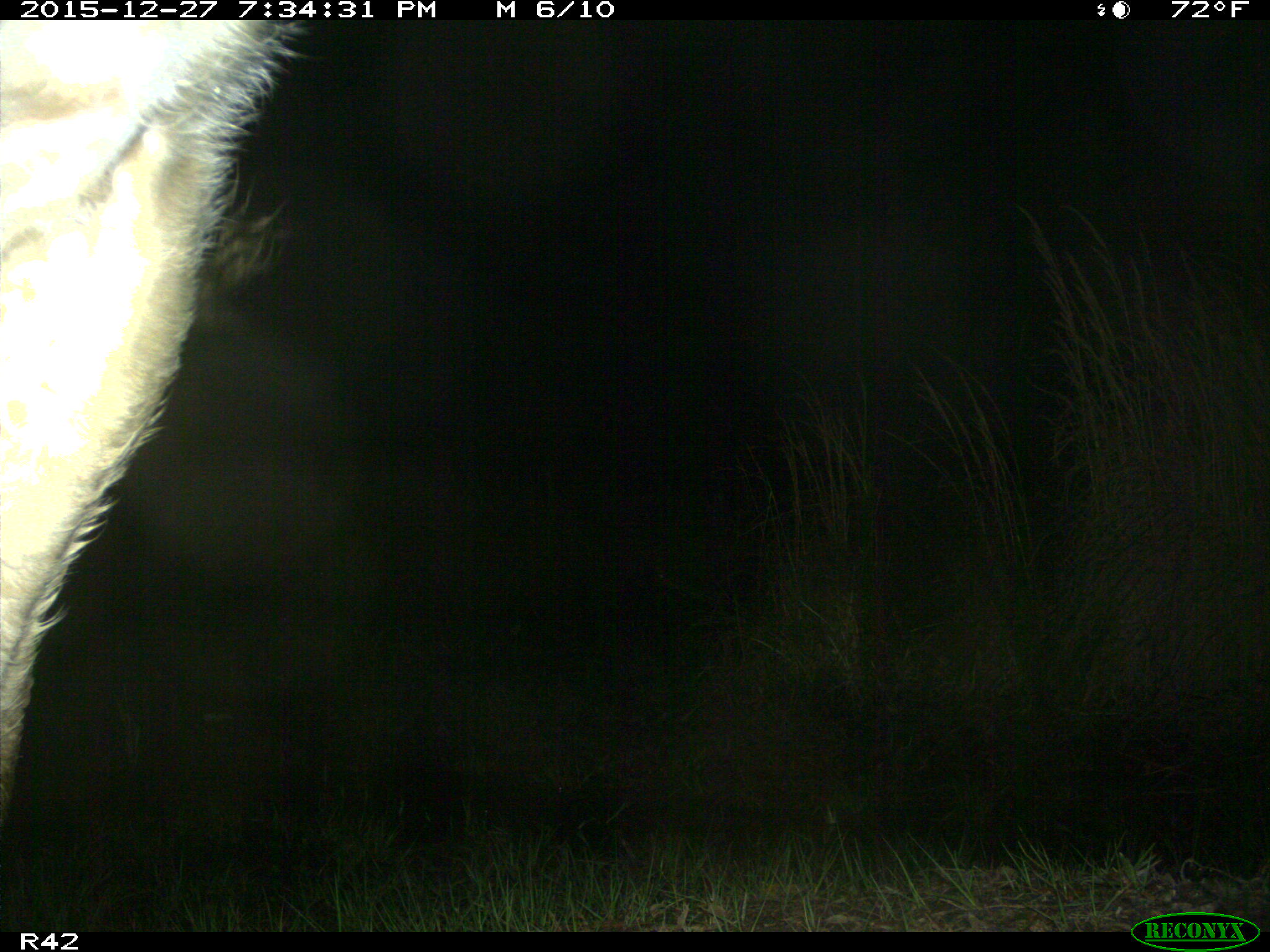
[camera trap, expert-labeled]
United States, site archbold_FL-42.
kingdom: Animalia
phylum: Chordata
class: Mammalia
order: Artiodactyla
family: Bovidae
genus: Bos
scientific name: Bos taurus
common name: domestic cow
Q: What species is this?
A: Bos taurus (domestic cow).